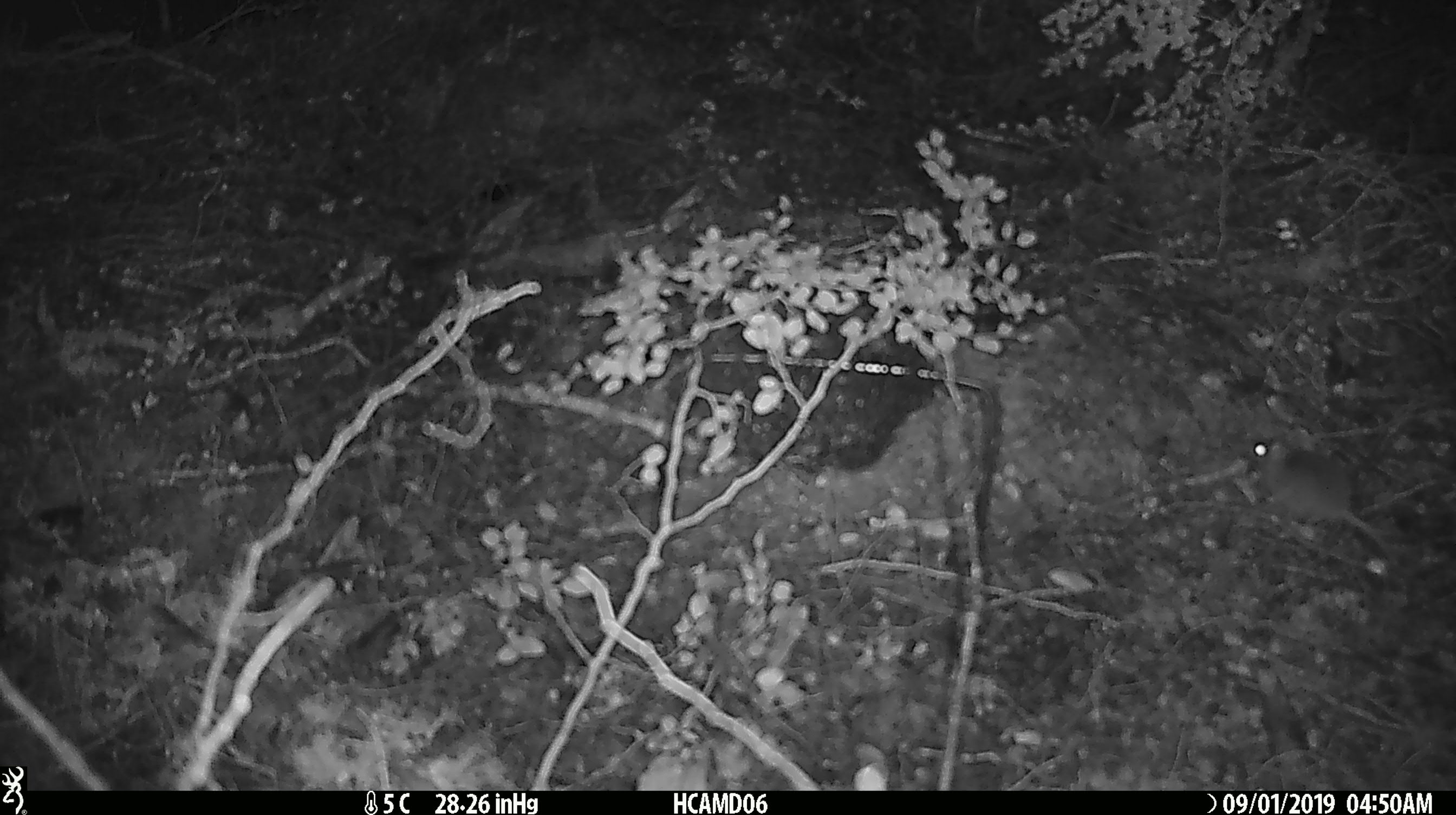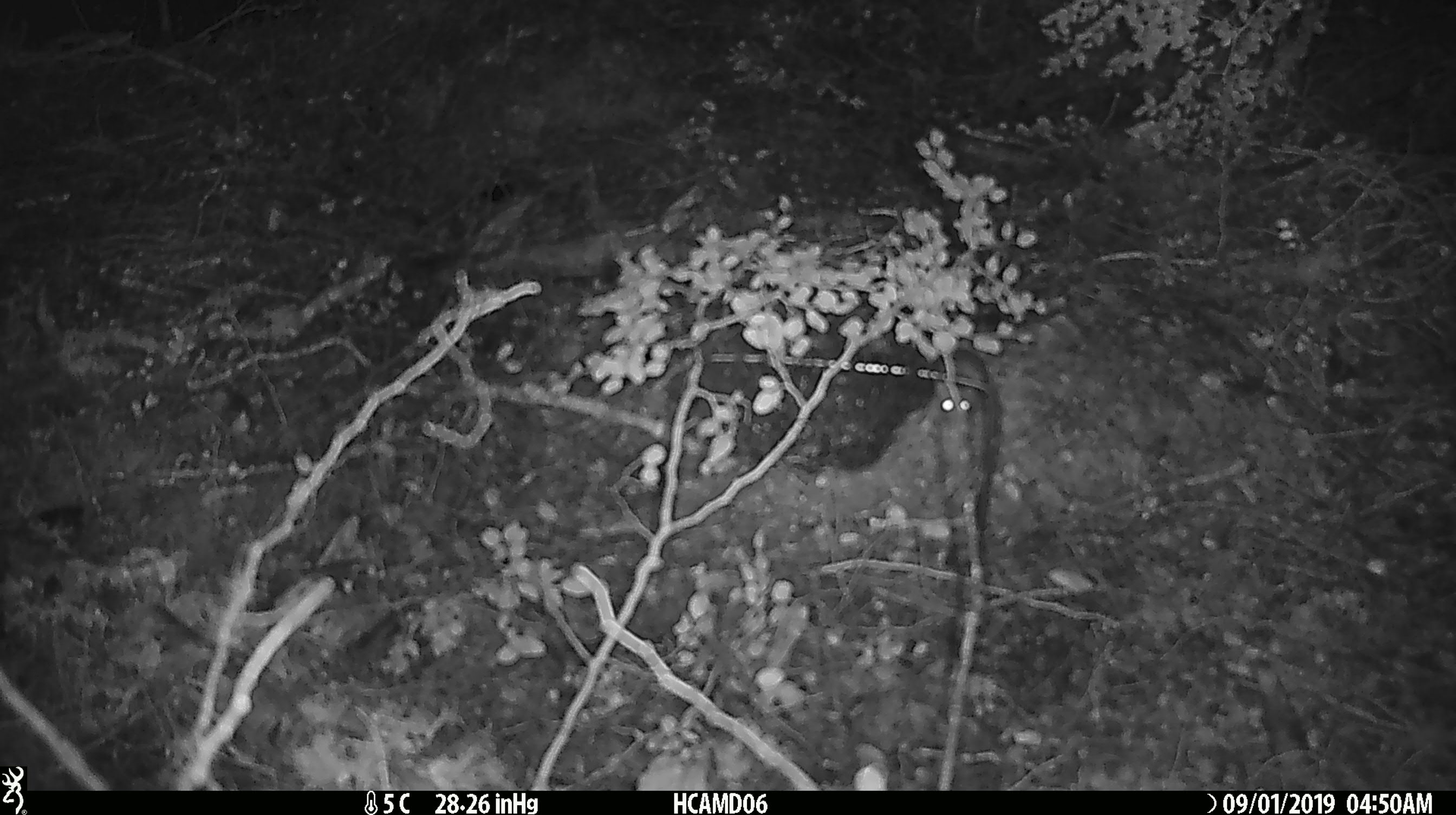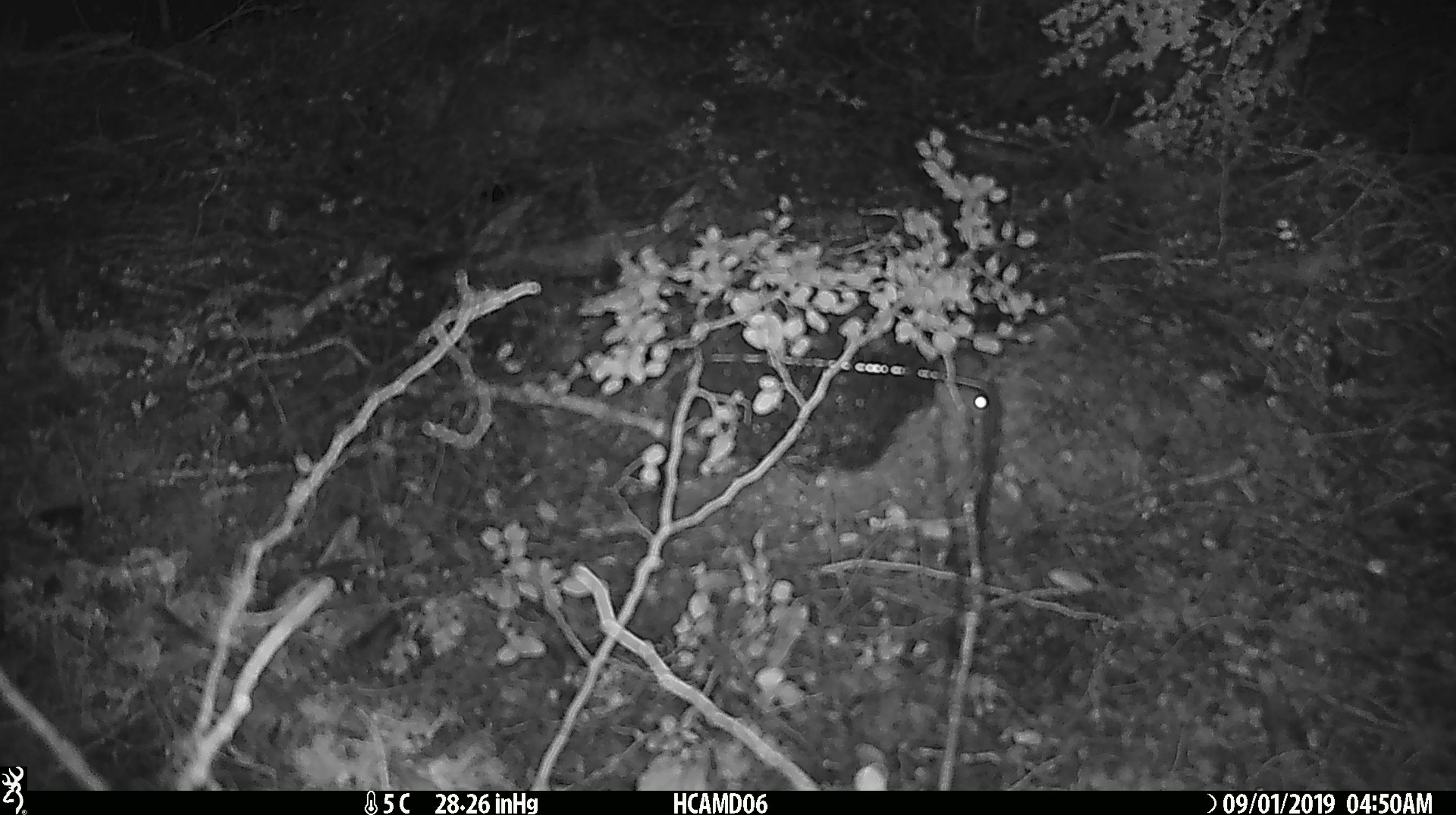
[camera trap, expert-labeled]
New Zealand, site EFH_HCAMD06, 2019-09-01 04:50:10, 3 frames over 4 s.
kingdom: Animalia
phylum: Chordata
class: Mammalia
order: Rodentia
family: Muridae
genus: Mus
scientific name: Mus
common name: mouse